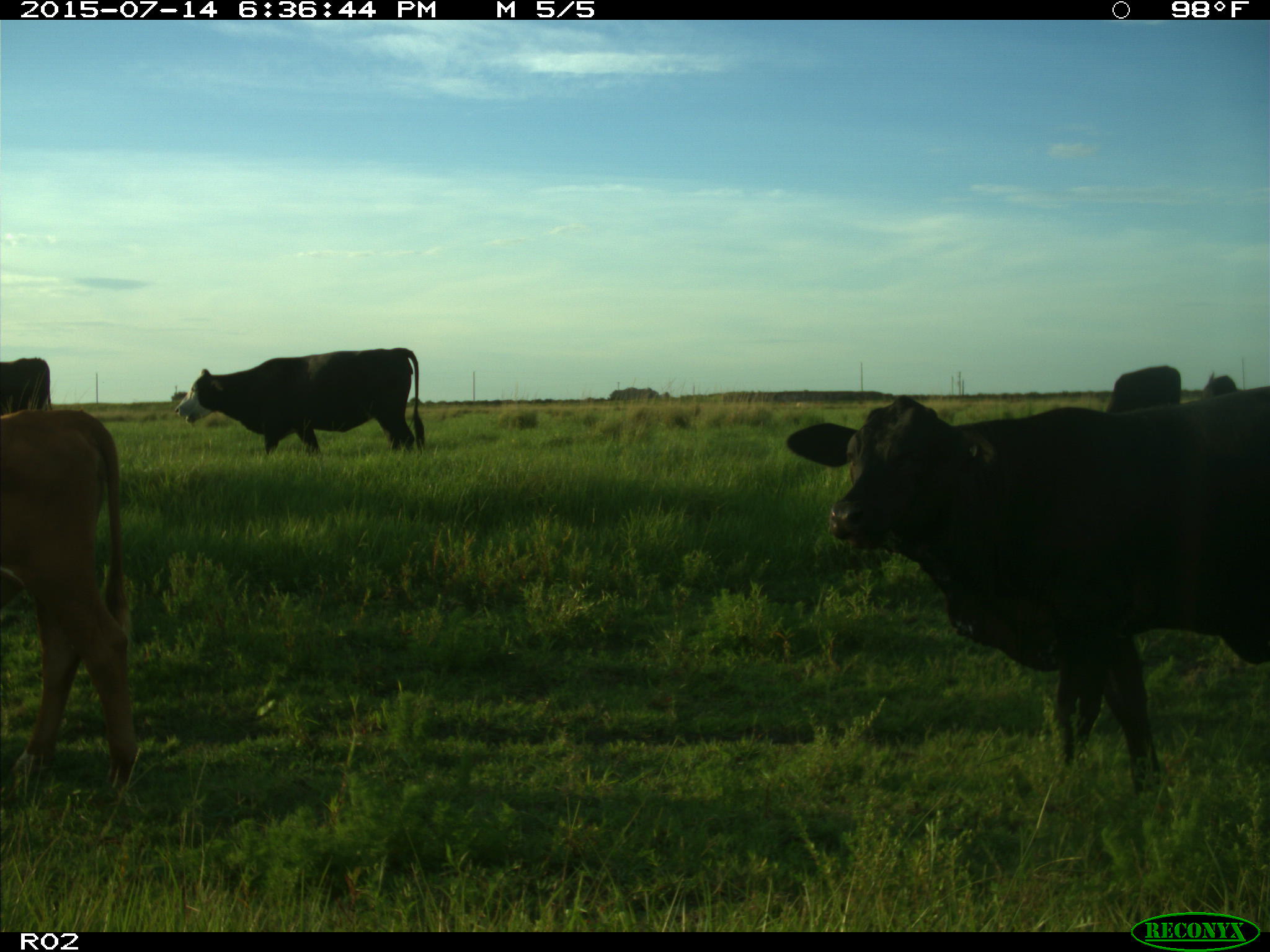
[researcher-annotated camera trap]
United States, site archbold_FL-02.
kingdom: Animalia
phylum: Chordata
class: Mammalia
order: Artiodactyla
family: Bovidae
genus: Bos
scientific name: Bos taurus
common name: domestic cow